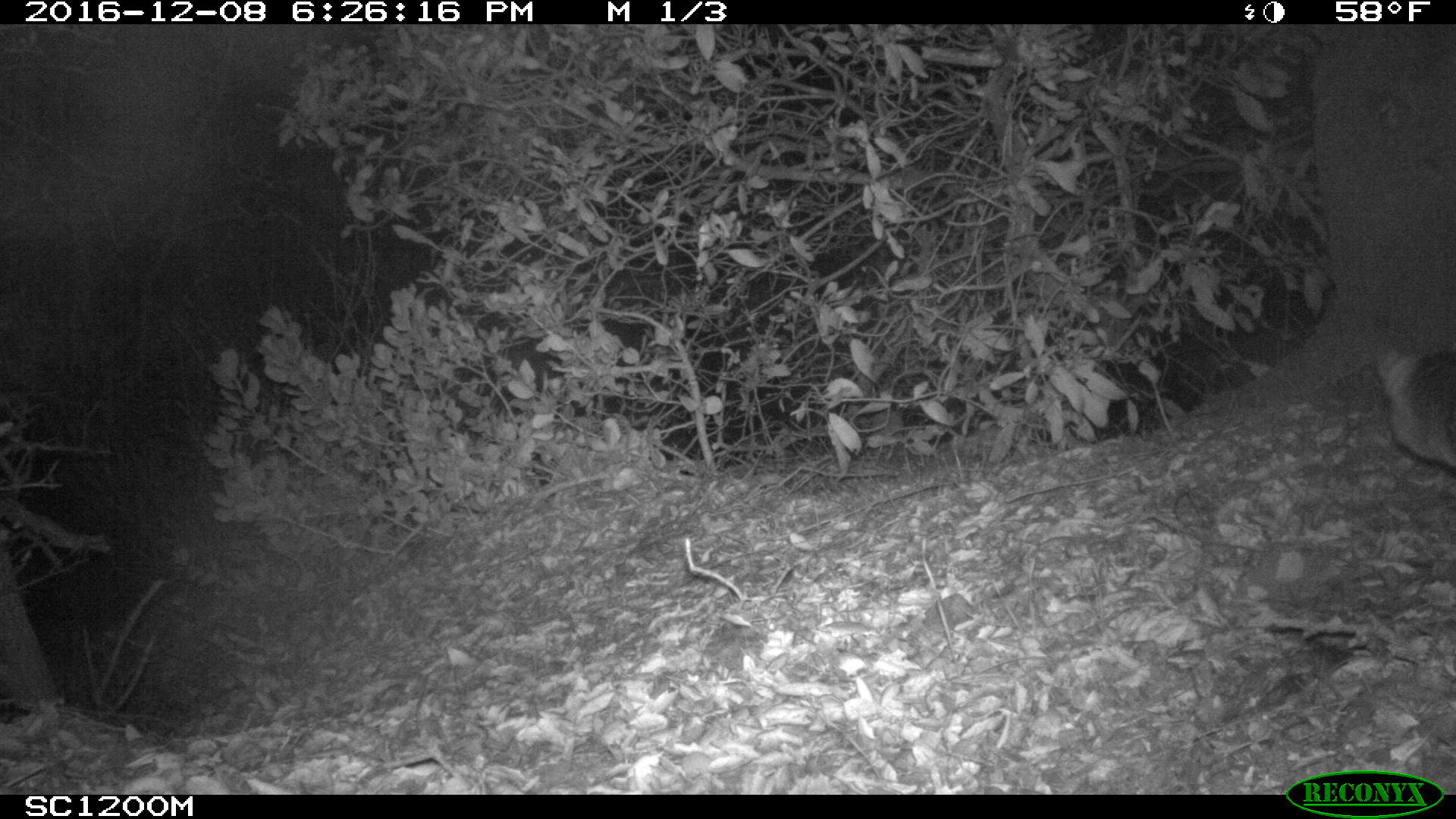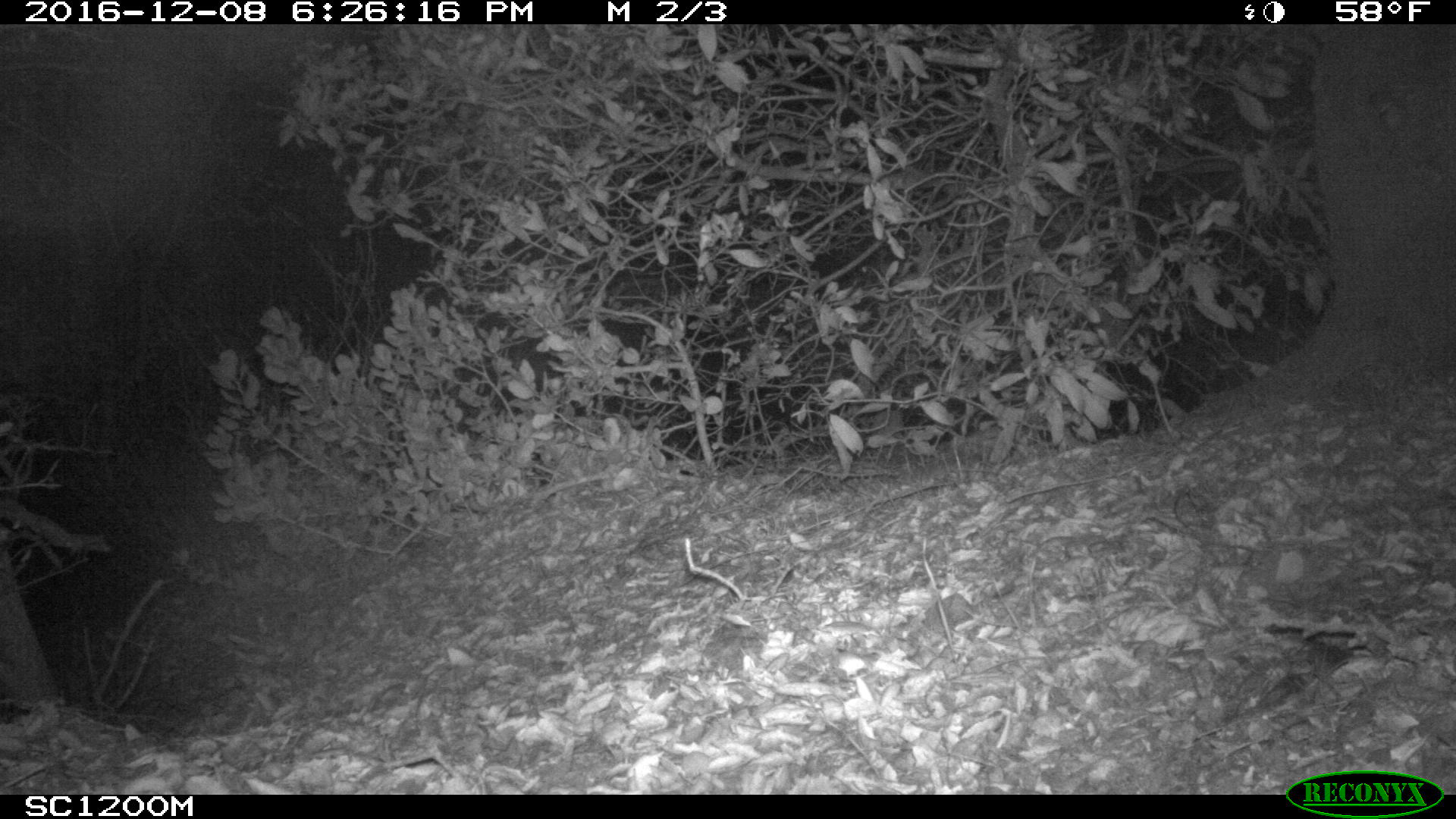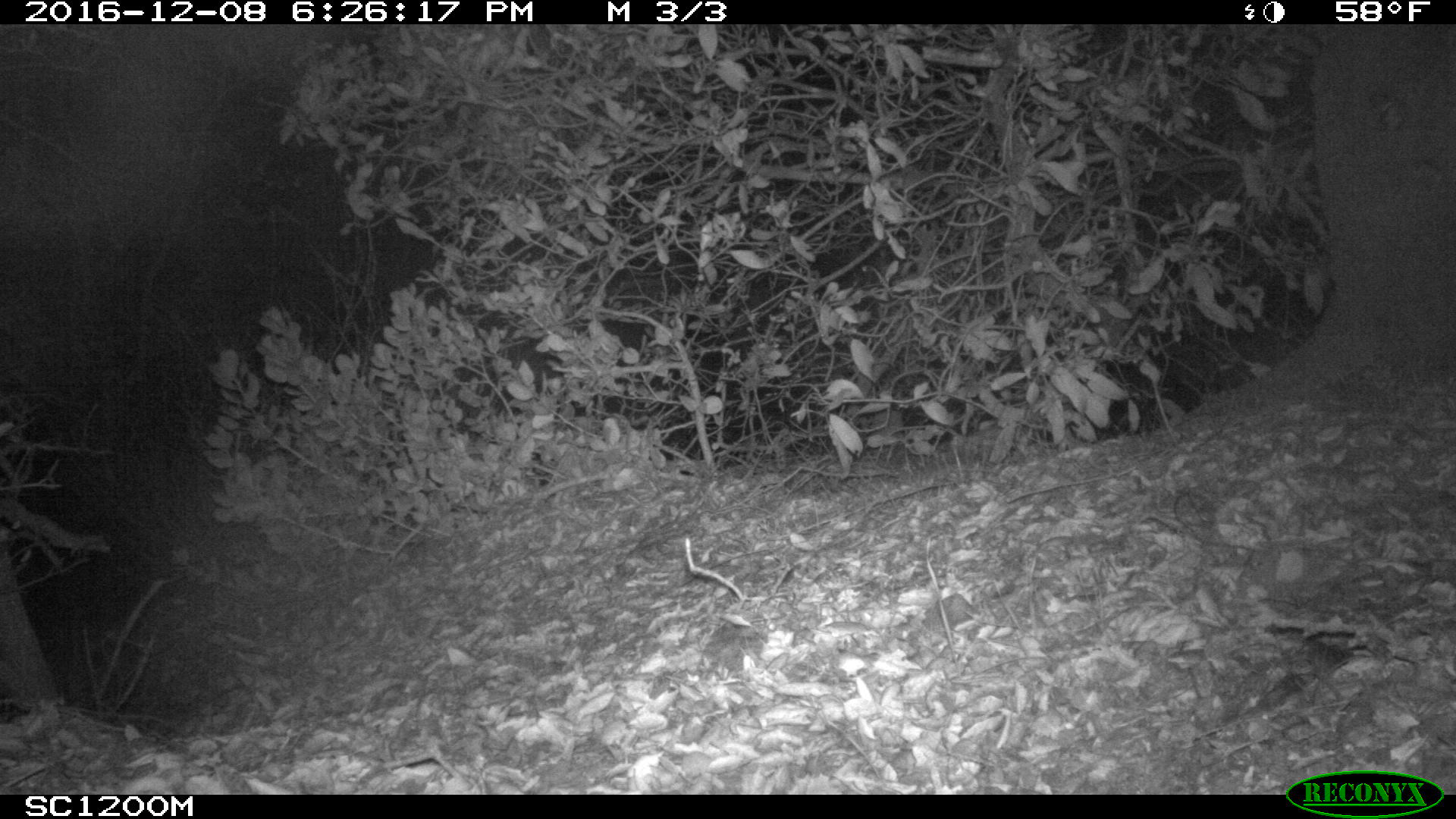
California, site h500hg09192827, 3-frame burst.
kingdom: Animalia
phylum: Chordata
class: Mammalia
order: Carnivora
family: Canidae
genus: Urocyon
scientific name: Urocyon littoralis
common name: island fox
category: fox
Fox (island fox) (Urocyon littoralis).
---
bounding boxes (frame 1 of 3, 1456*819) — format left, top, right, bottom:
fox: 1374, 340, 1455, 470